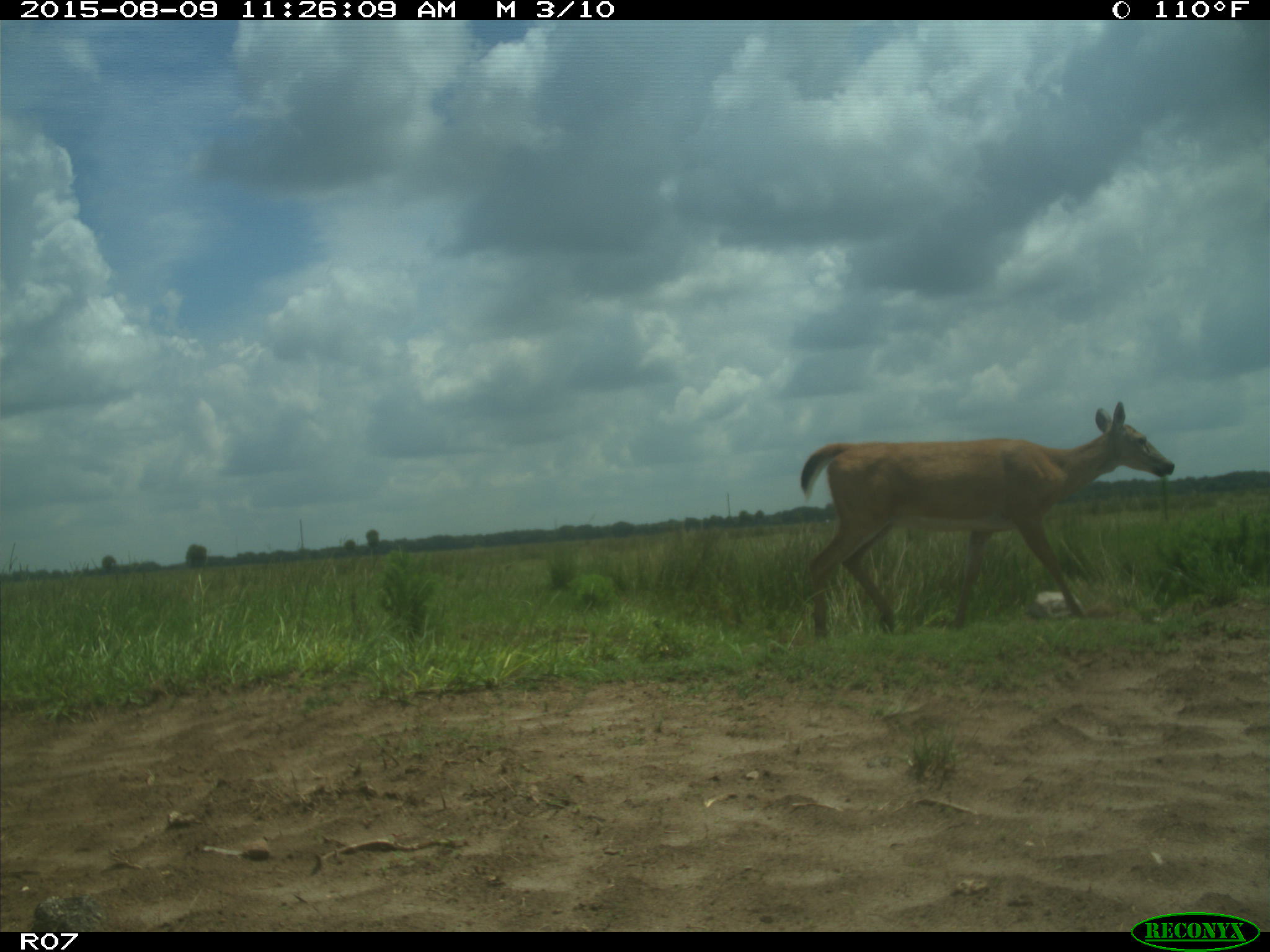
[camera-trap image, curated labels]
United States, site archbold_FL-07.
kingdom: Animalia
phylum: Chordata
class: Mammalia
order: Artiodactyla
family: Cervidae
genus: Odocoileus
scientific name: Odocoileus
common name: deer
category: unidentified deer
Unidentified deer (deer) (Odocoileus).